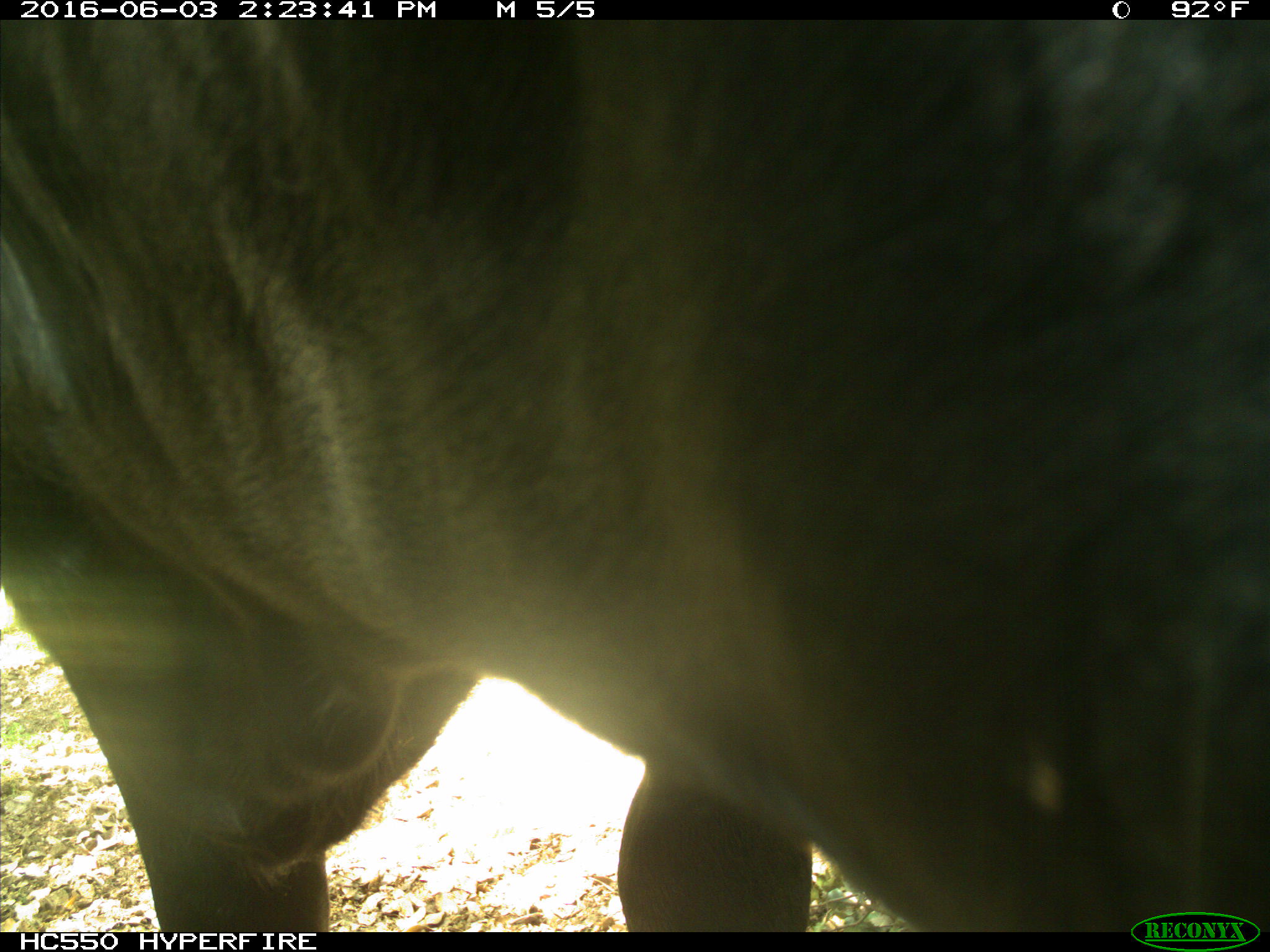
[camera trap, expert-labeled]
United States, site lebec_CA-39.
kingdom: Animalia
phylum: Chordata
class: Mammalia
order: Artiodactyla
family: Bovidae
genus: Bos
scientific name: Bos taurus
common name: domestic cow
Bos taurus (domestic cow).